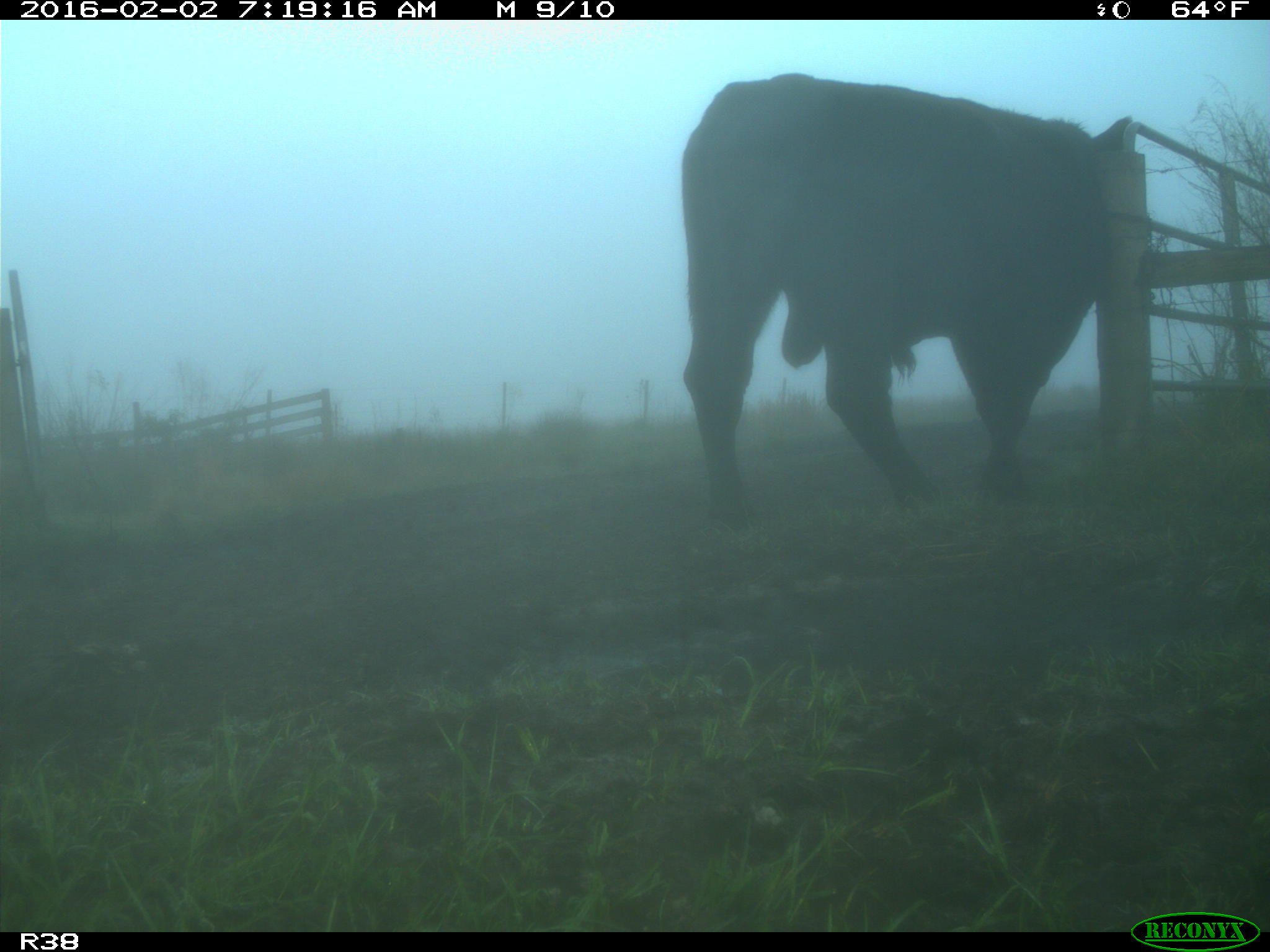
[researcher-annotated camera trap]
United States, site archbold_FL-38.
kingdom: Animalia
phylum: Chordata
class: Mammalia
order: Artiodactyla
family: Bovidae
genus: Bos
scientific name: Bos taurus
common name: domestic cow